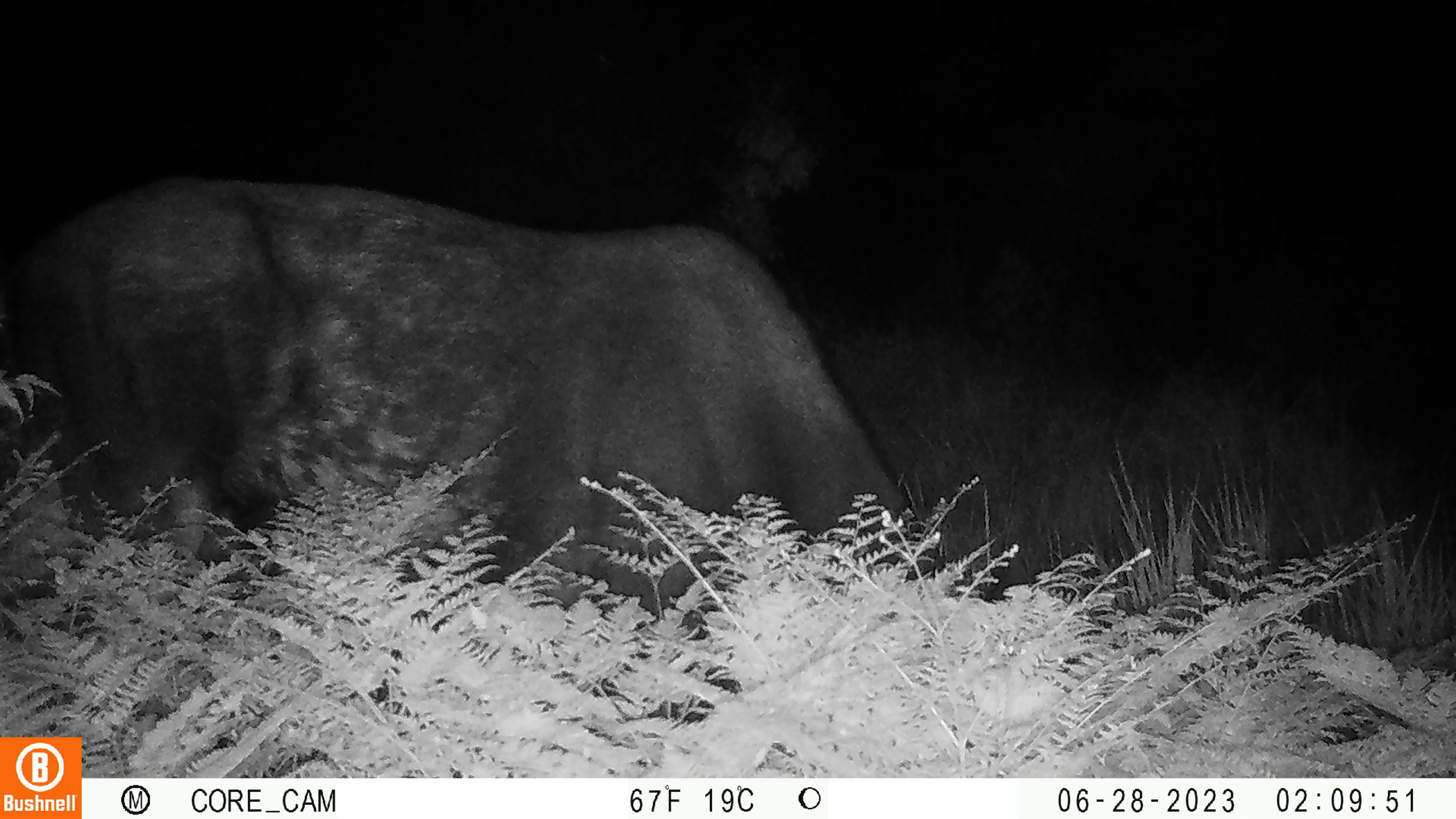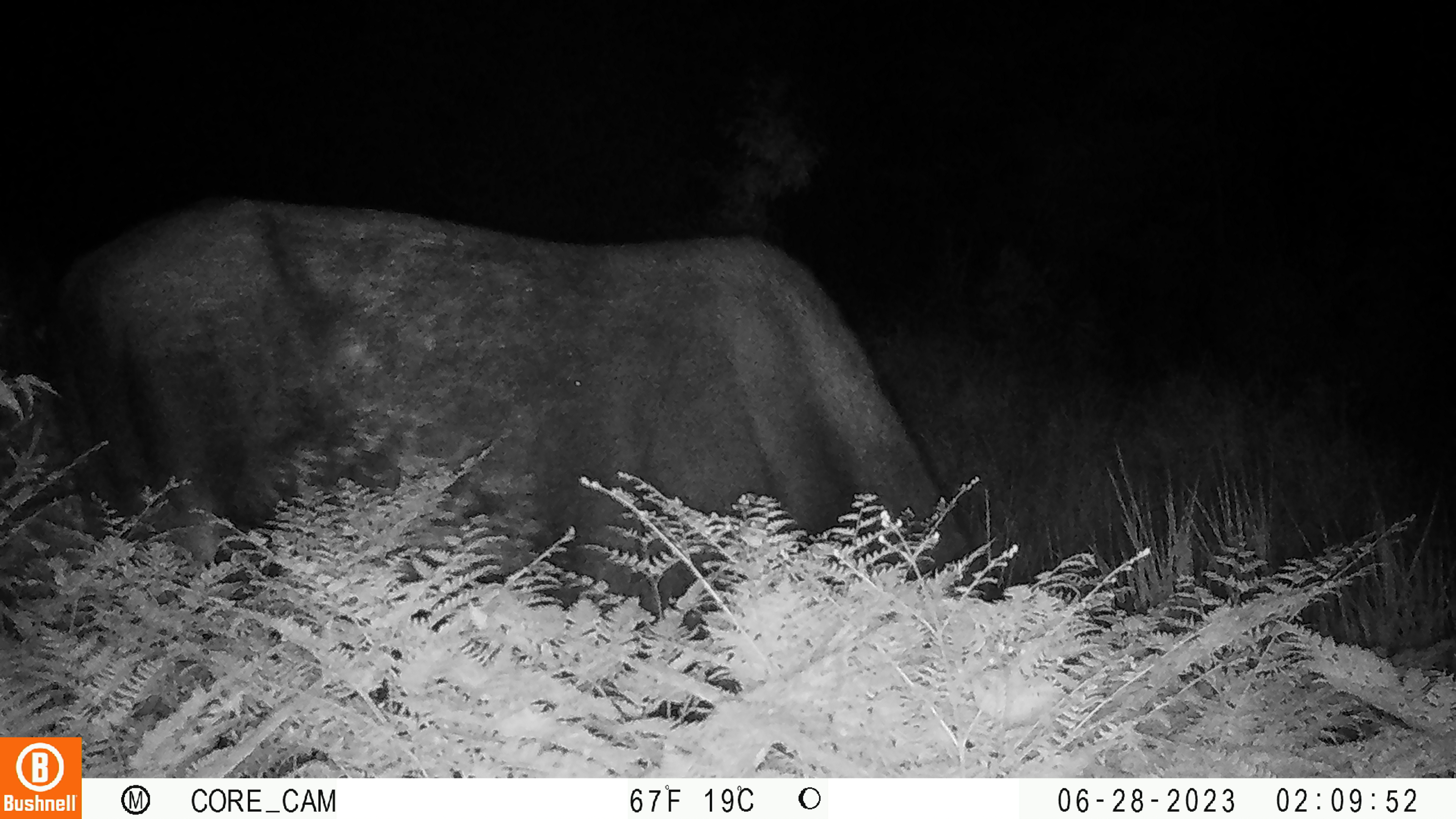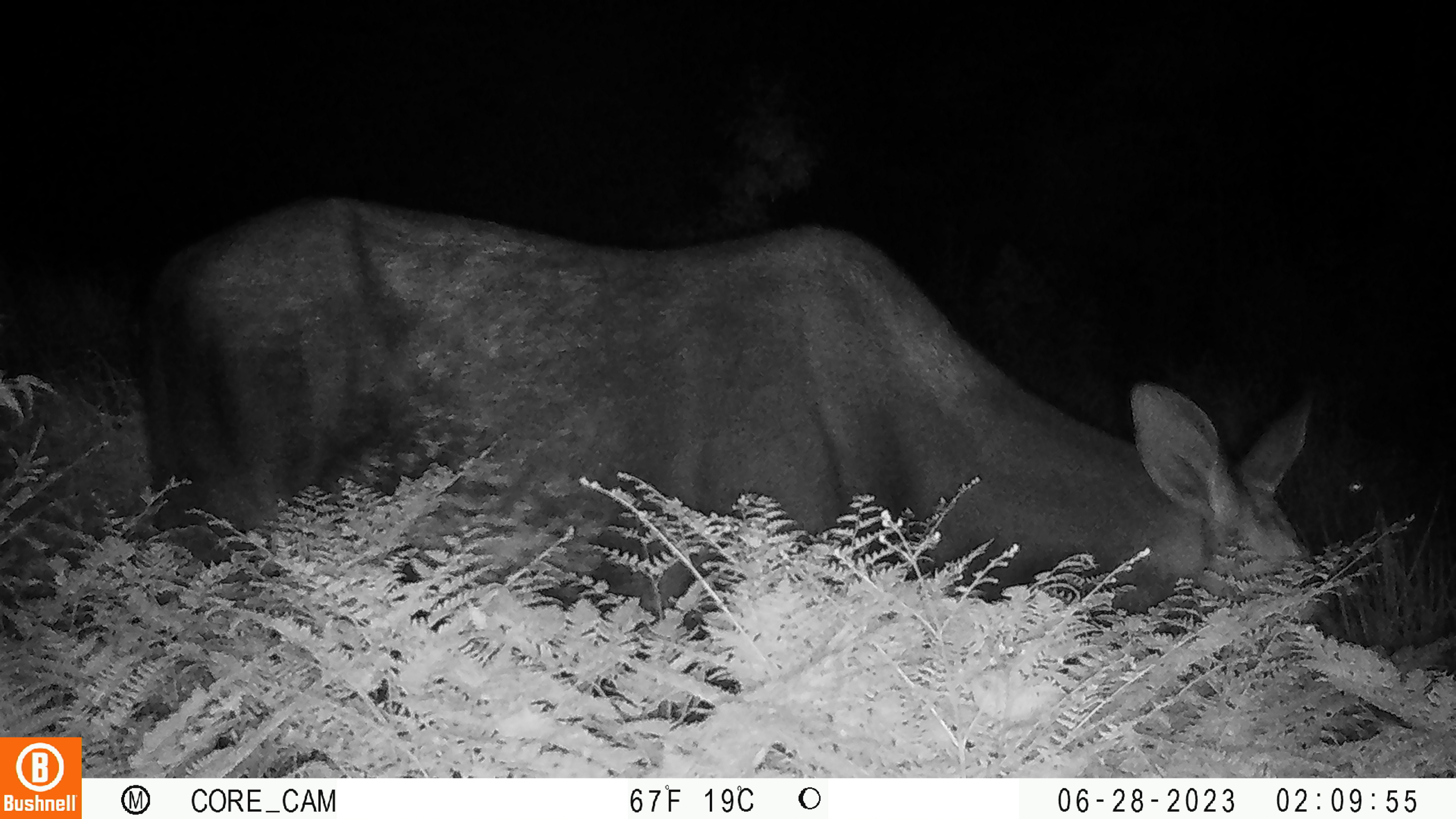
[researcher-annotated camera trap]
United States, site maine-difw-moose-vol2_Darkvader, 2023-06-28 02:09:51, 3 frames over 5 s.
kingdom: Animalia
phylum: Chordata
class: Mammalia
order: Artiodactyla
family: Cervidae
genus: Alces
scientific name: Alces alces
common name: moose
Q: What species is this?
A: Moose (Alces alces).